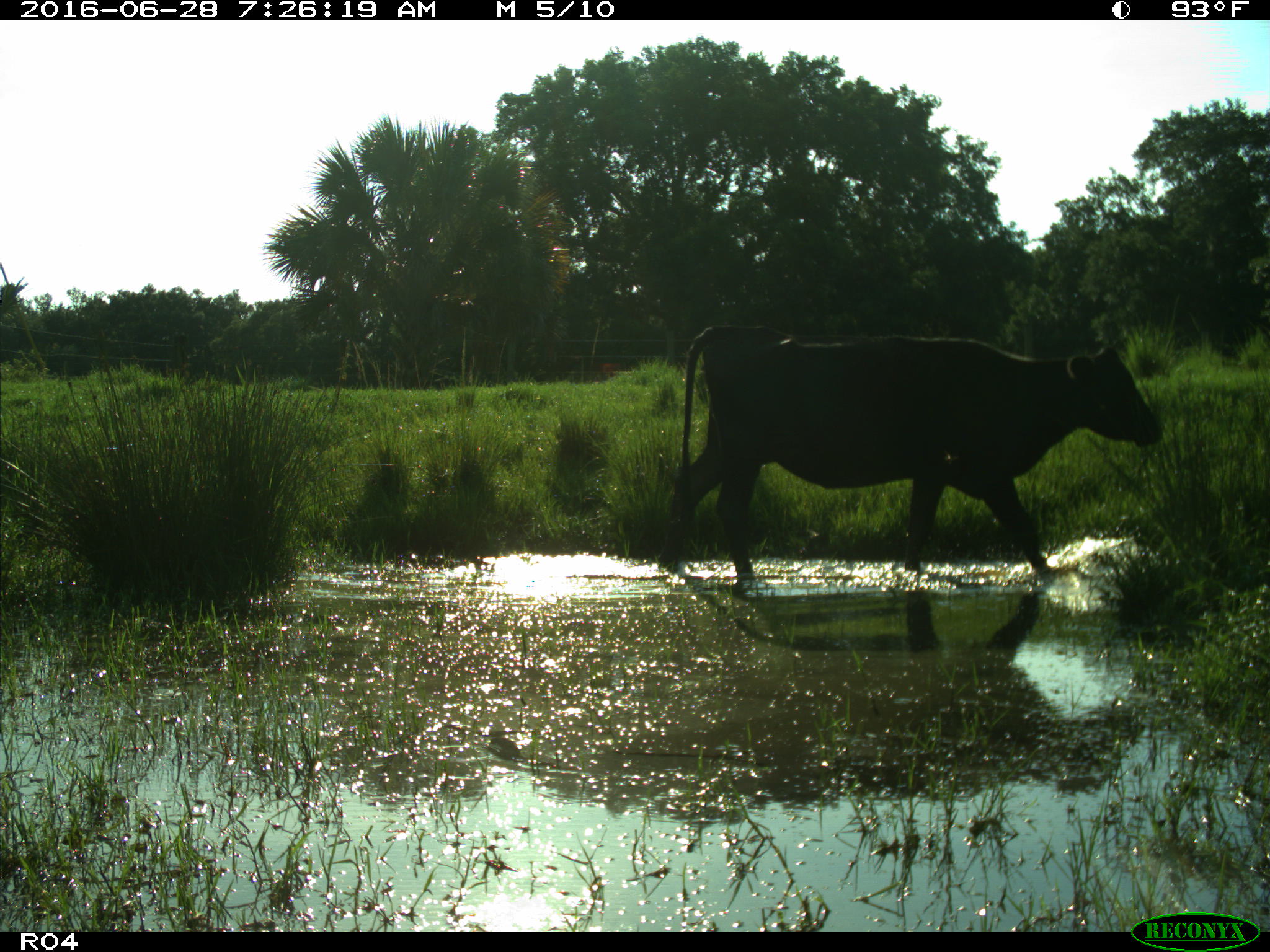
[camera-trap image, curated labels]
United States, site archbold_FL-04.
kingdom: Animalia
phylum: Chordata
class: Mammalia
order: Artiodactyla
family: Bovidae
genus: Bos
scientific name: Bos taurus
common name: domestic cow